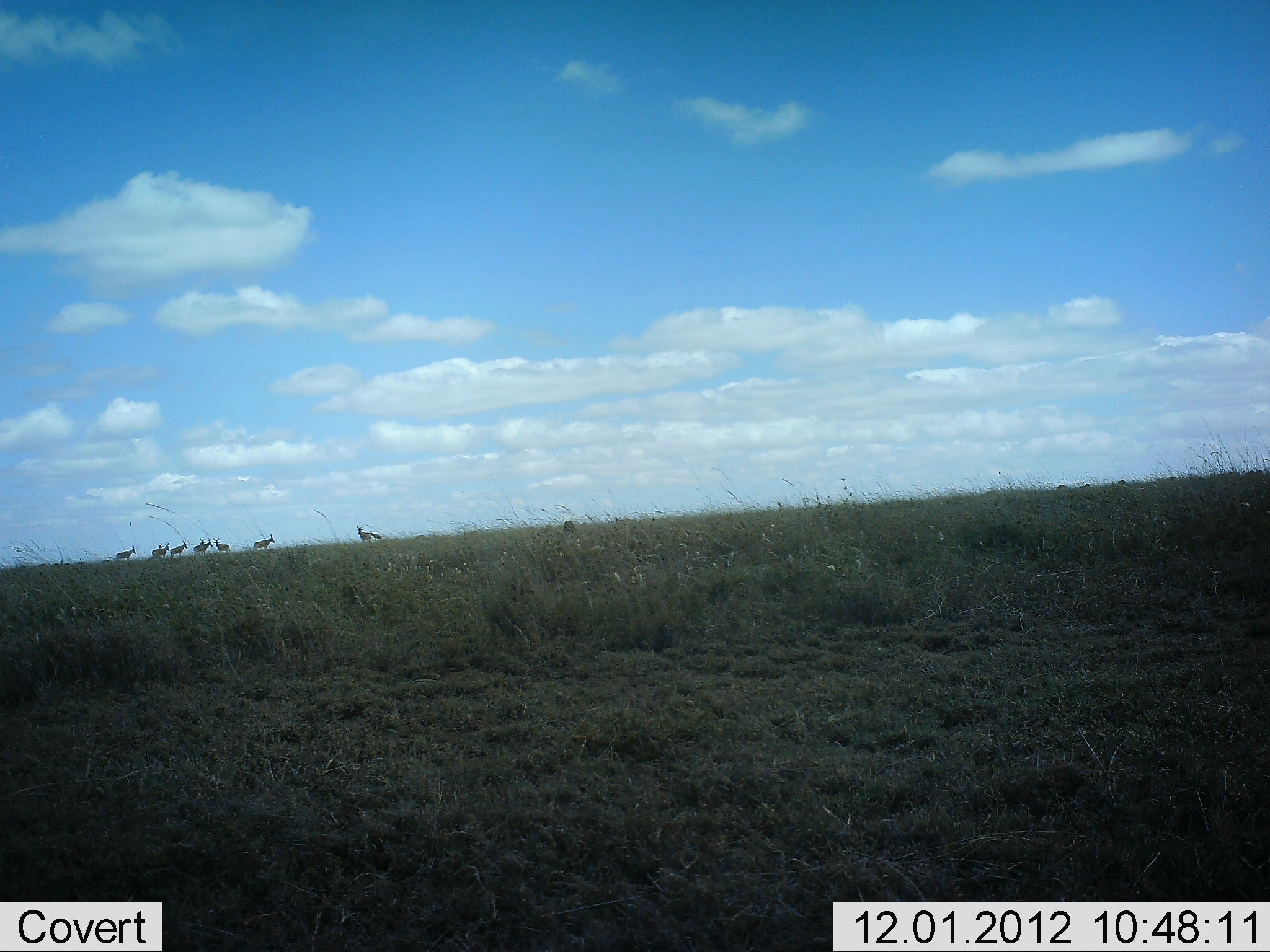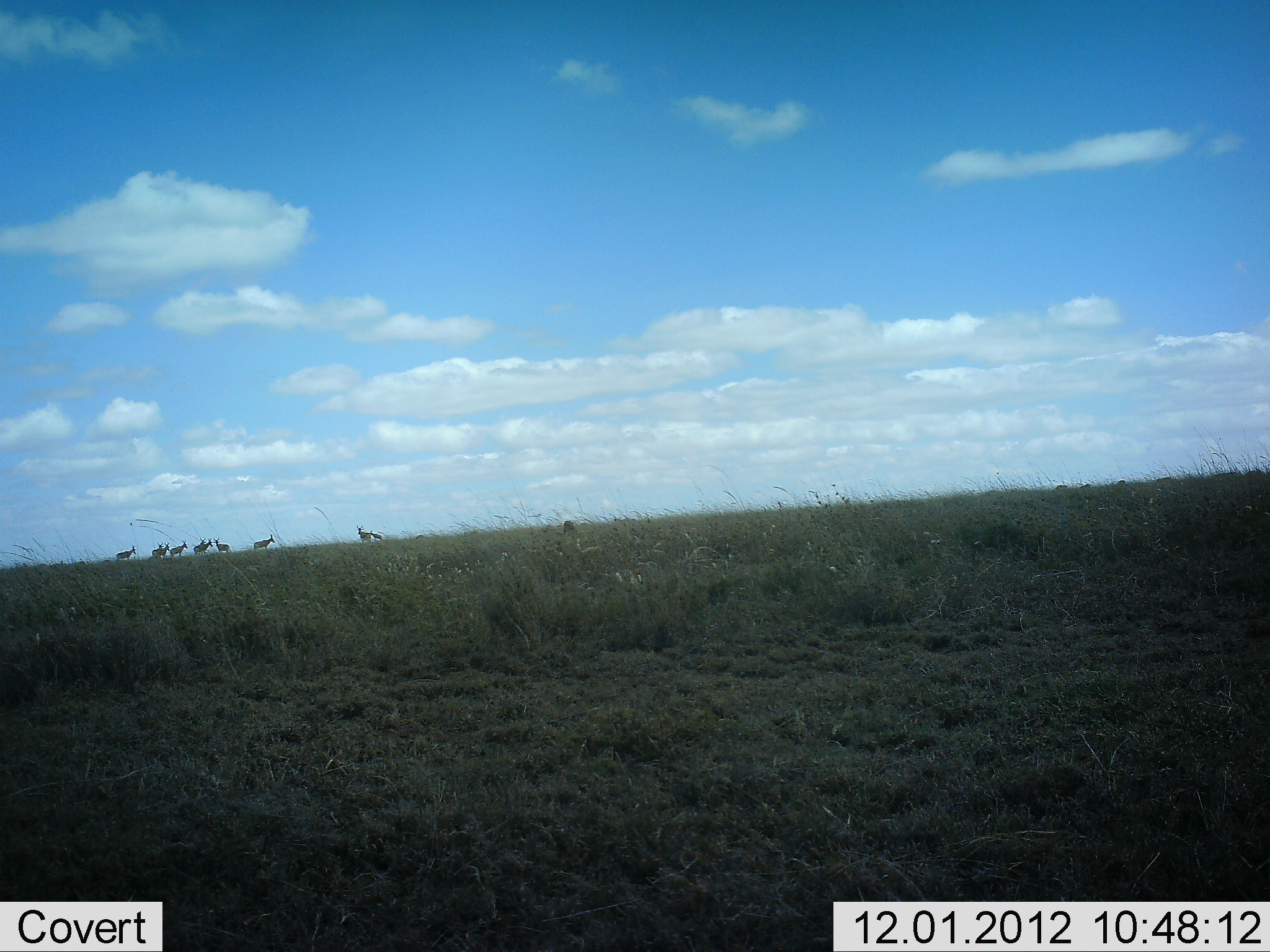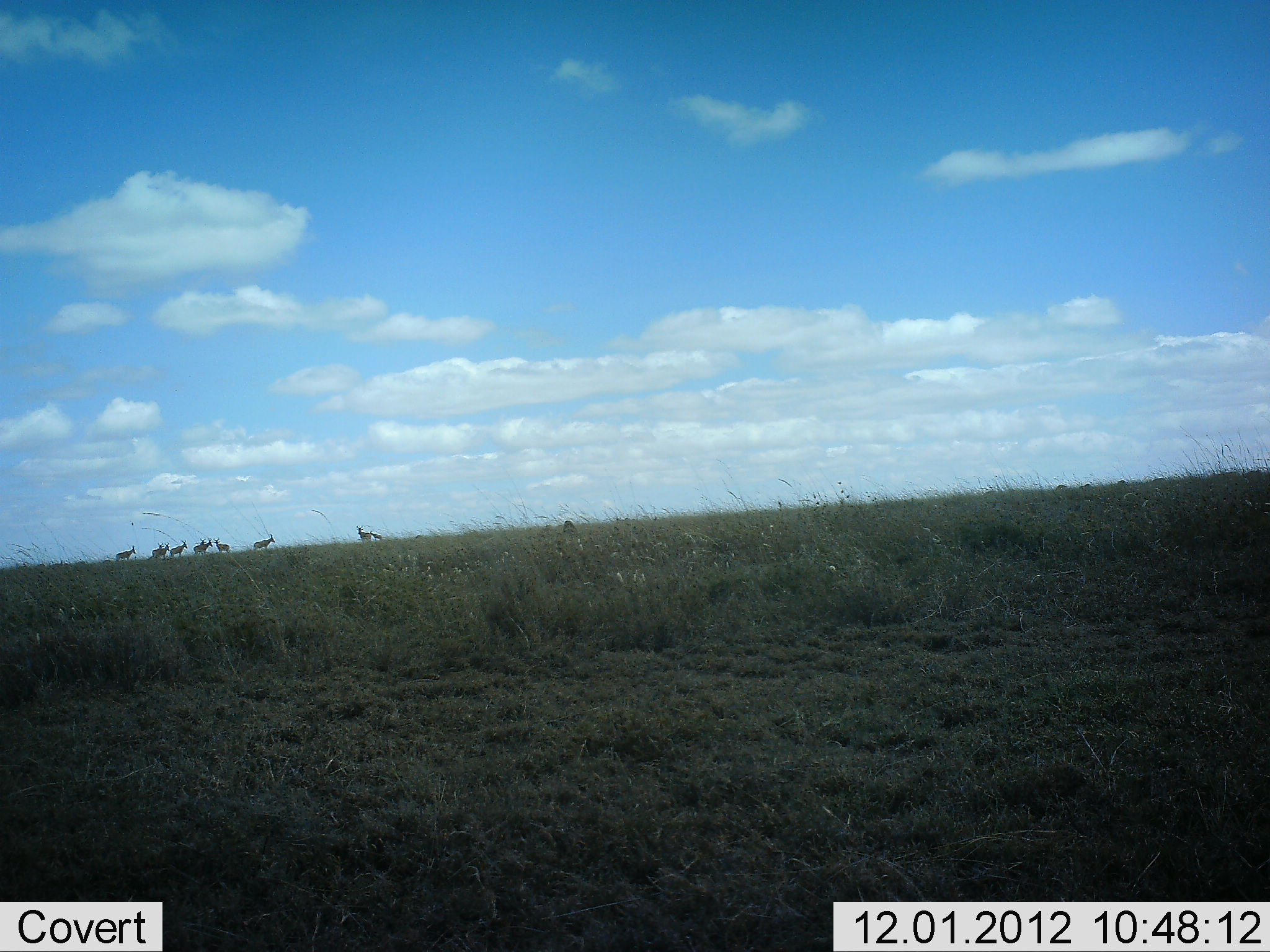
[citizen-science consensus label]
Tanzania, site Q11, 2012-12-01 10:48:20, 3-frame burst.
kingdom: Animalia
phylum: Chordata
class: Mammalia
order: Artiodactyla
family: Bovidae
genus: Alcelaphus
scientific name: Alcelaphus buselaphus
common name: hartebeest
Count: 9.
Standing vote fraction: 100%.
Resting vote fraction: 0%.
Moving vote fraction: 0%.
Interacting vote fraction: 0%.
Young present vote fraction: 0%.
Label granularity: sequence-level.